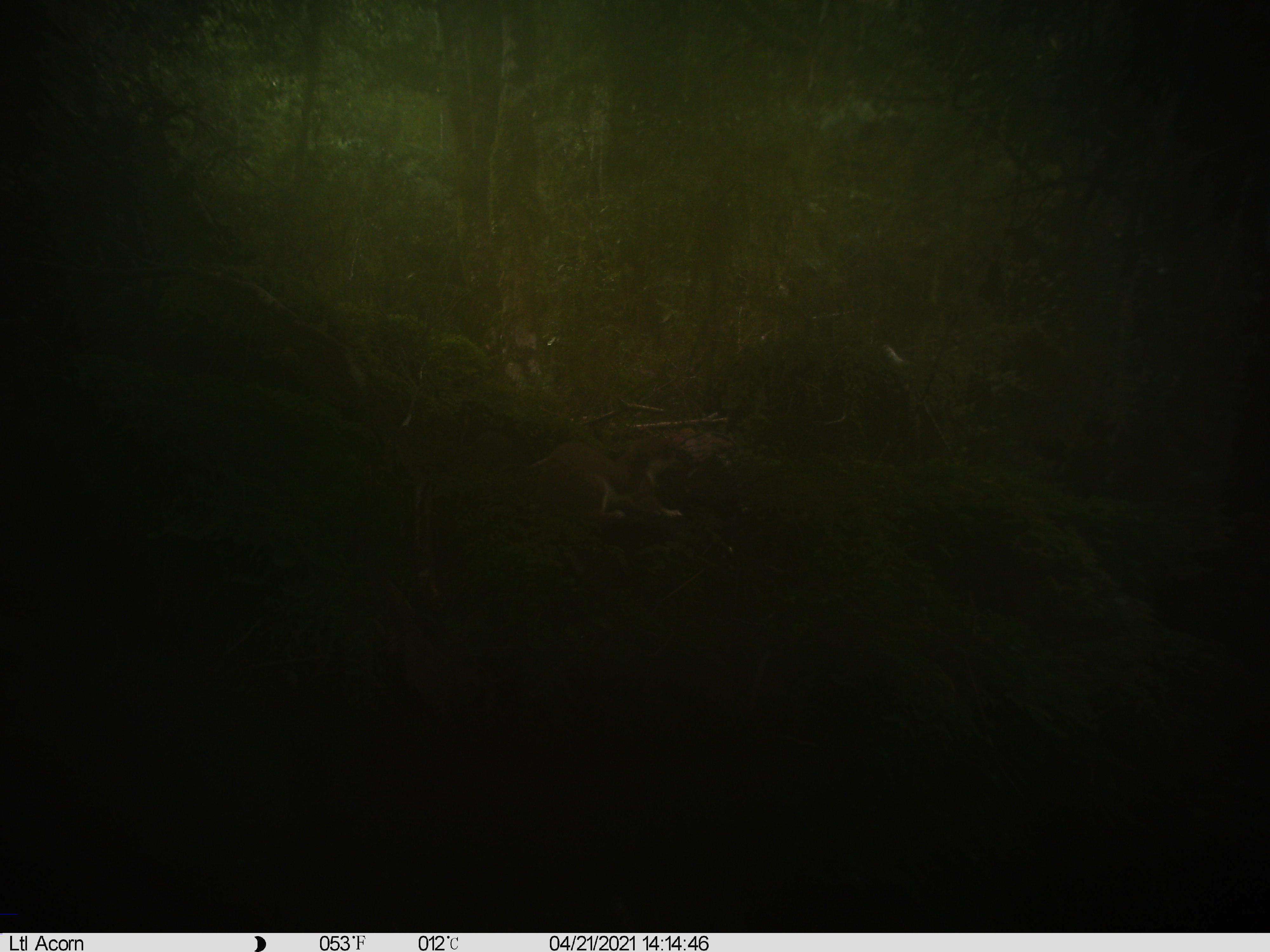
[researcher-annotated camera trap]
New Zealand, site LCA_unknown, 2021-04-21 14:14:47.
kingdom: Animalia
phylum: Chordata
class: Mammalia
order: Carnivora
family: Mustelidae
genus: Mustela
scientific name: Mustela erminea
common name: stoat